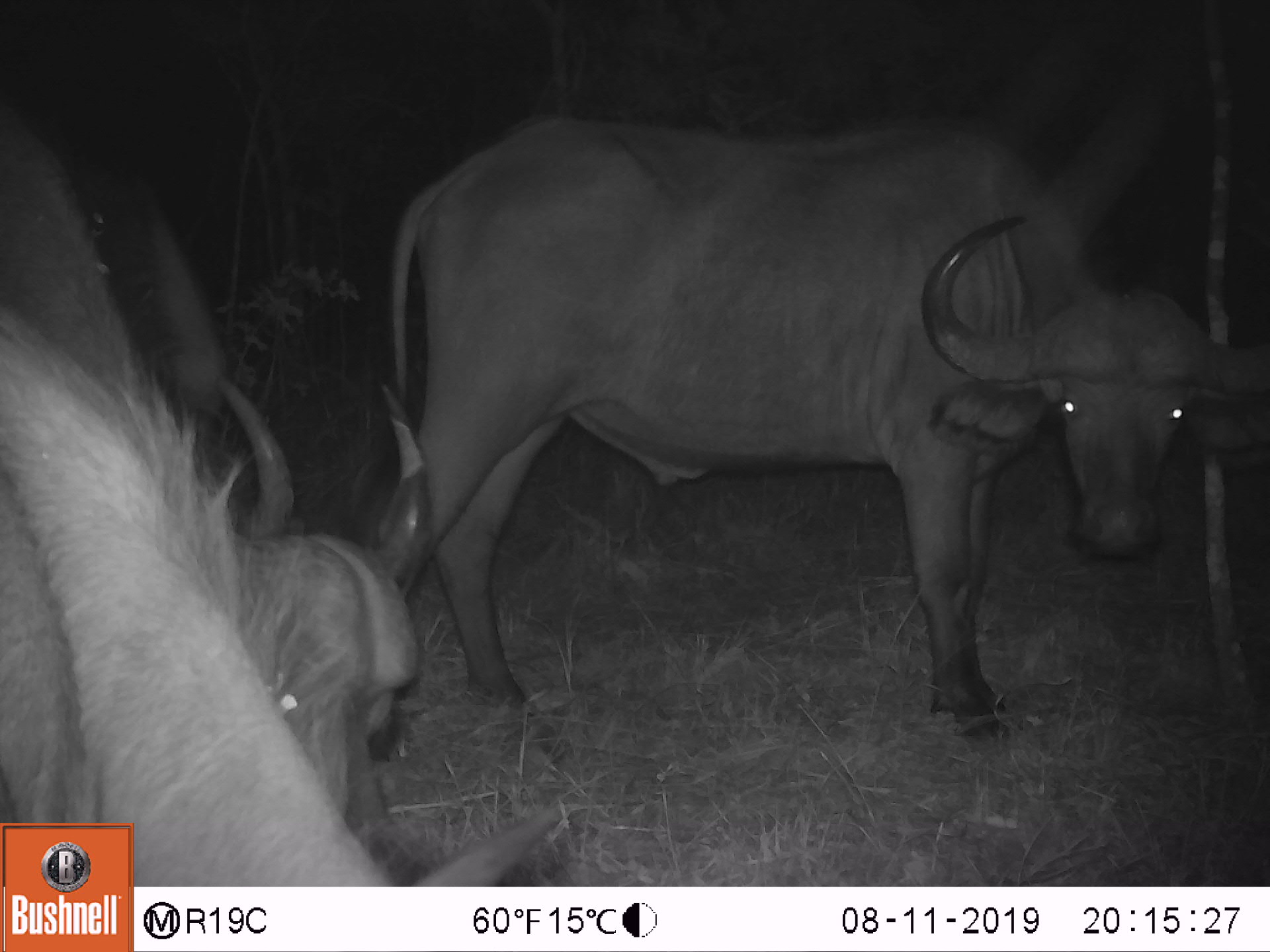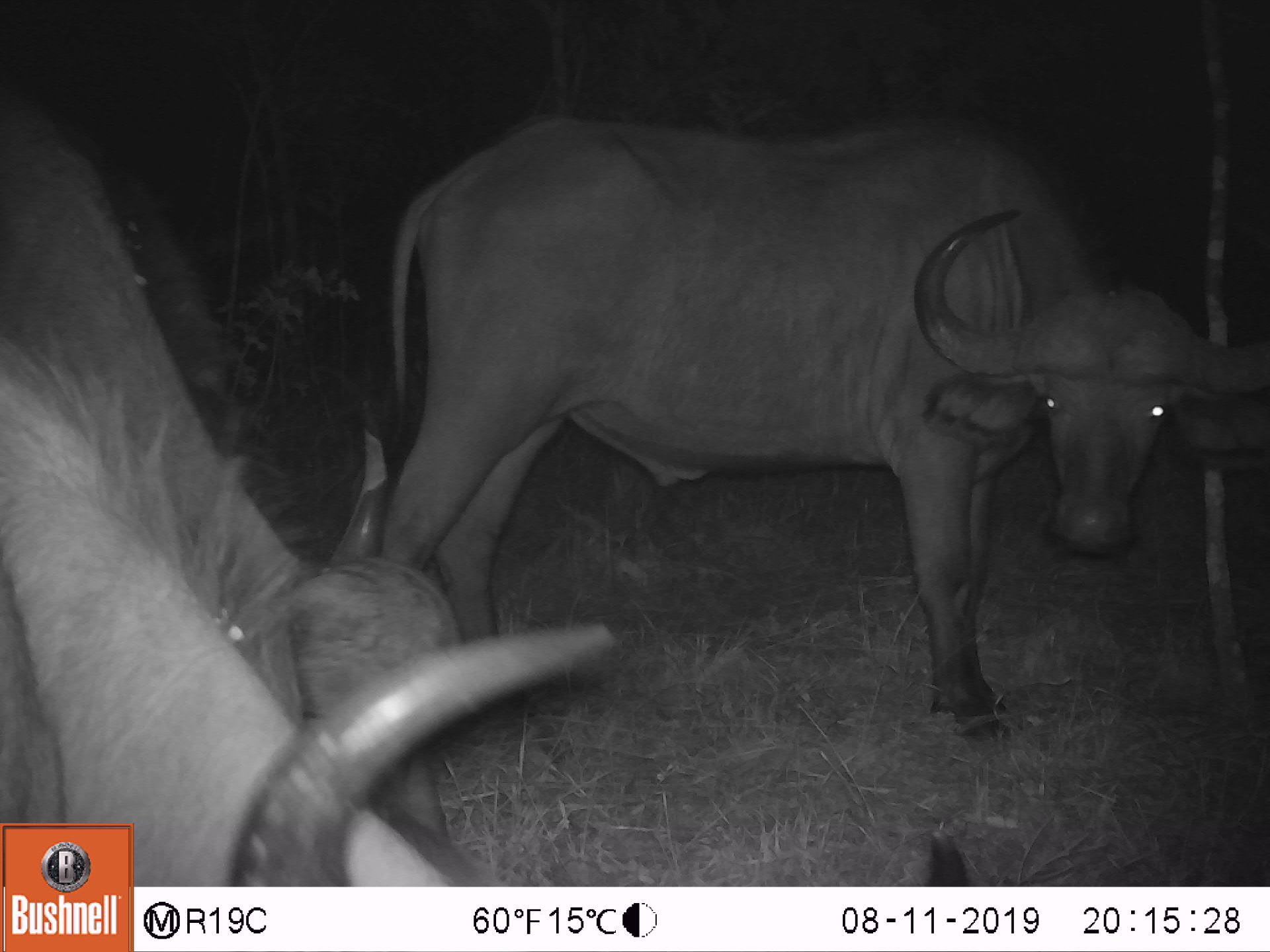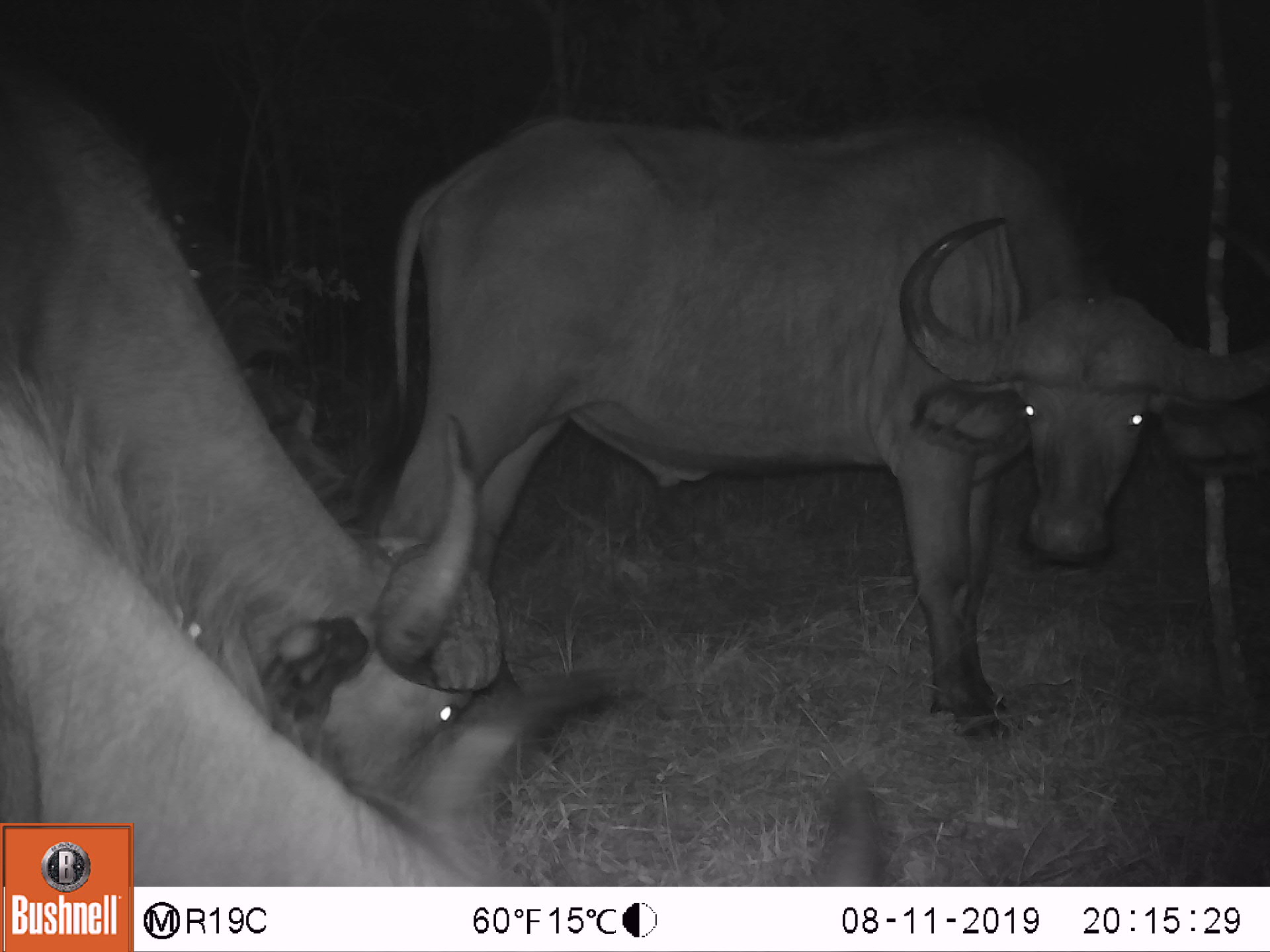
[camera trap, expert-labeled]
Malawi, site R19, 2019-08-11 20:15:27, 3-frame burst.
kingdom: Animalia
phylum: Chordata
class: Mammalia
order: Artiodactyla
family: Bovidae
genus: Syncerus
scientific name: Syncerus caffer caffer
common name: cape buffalo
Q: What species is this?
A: Cape buffalo (Syncerus caffer caffer).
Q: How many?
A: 3.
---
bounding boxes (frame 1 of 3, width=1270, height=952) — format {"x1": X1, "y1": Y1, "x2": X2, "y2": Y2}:
cape buffalo: {"x1": 368, "y1": 97, "x2": 1262, "y2": 755}; {"x1": 0, "y1": 304, "x2": 348, "y2": 819}; {"x1": 197, "y1": 357, "x2": 435, "y2": 779}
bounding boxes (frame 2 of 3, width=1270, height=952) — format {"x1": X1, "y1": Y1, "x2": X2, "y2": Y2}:
cape buffalo: {"x1": 365, "y1": 105, "x2": 1262, "y2": 740}; {"x1": 0, "y1": 110, "x2": 465, "y2": 771}; {"x1": 135, "y1": 602, "x2": 624, "y2": 884}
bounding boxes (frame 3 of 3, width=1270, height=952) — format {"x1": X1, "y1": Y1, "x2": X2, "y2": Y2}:
cape buffalo: {"x1": 394, "y1": 106, "x2": 1268, "y2": 746}; {"x1": 0, "y1": 72, "x2": 508, "y2": 735}; {"x1": 137, "y1": 677, "x2": 898, "y2": 884}